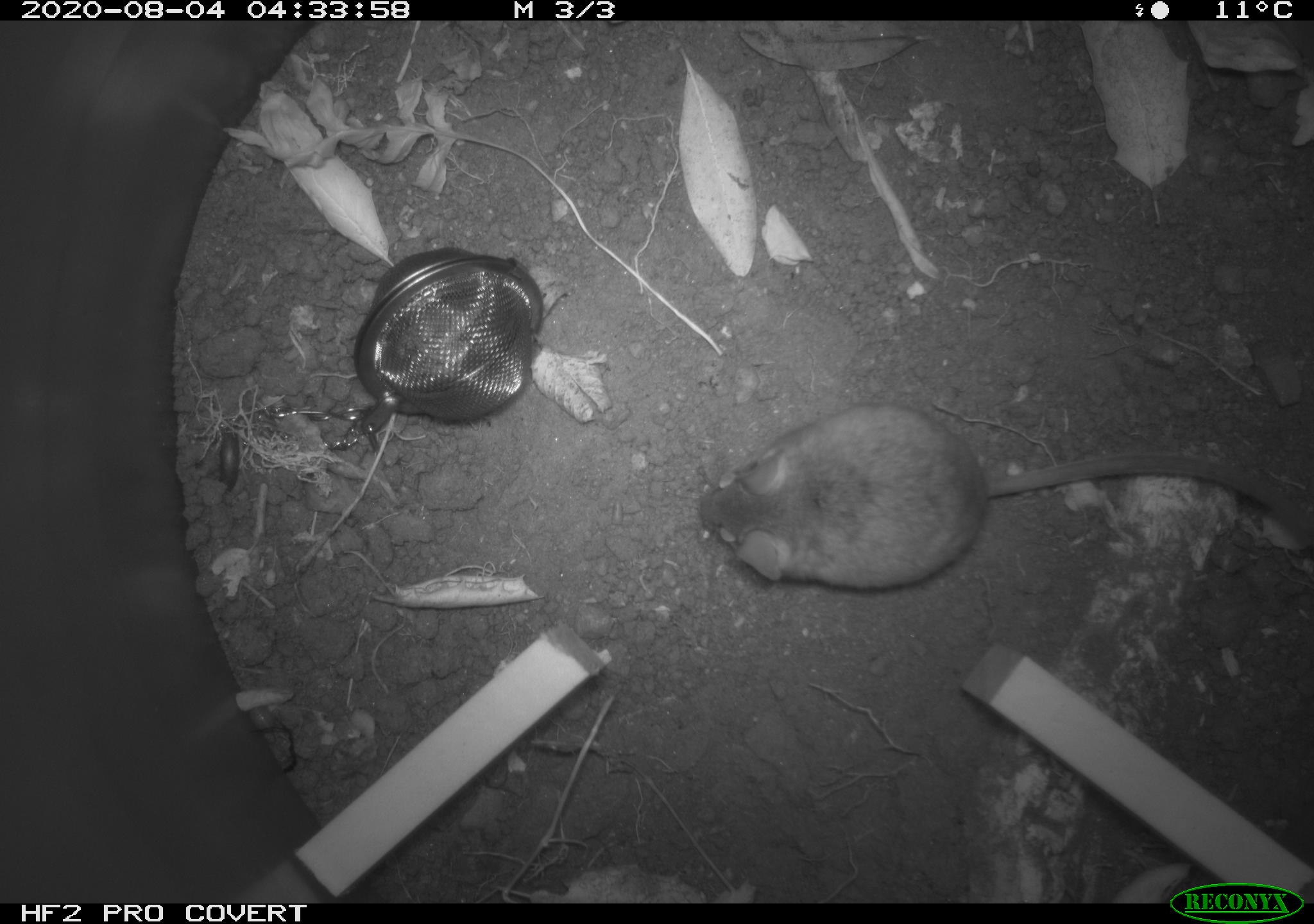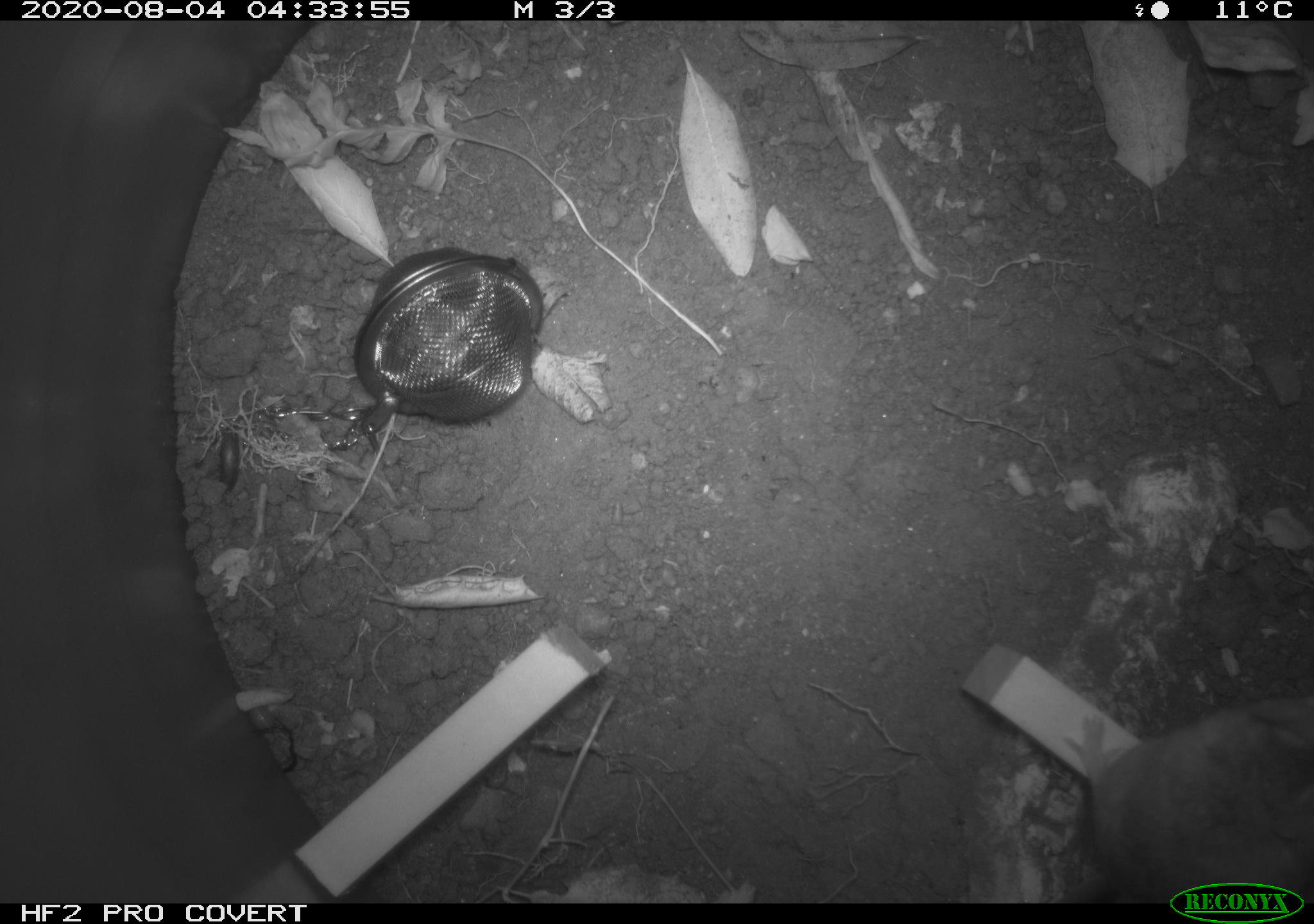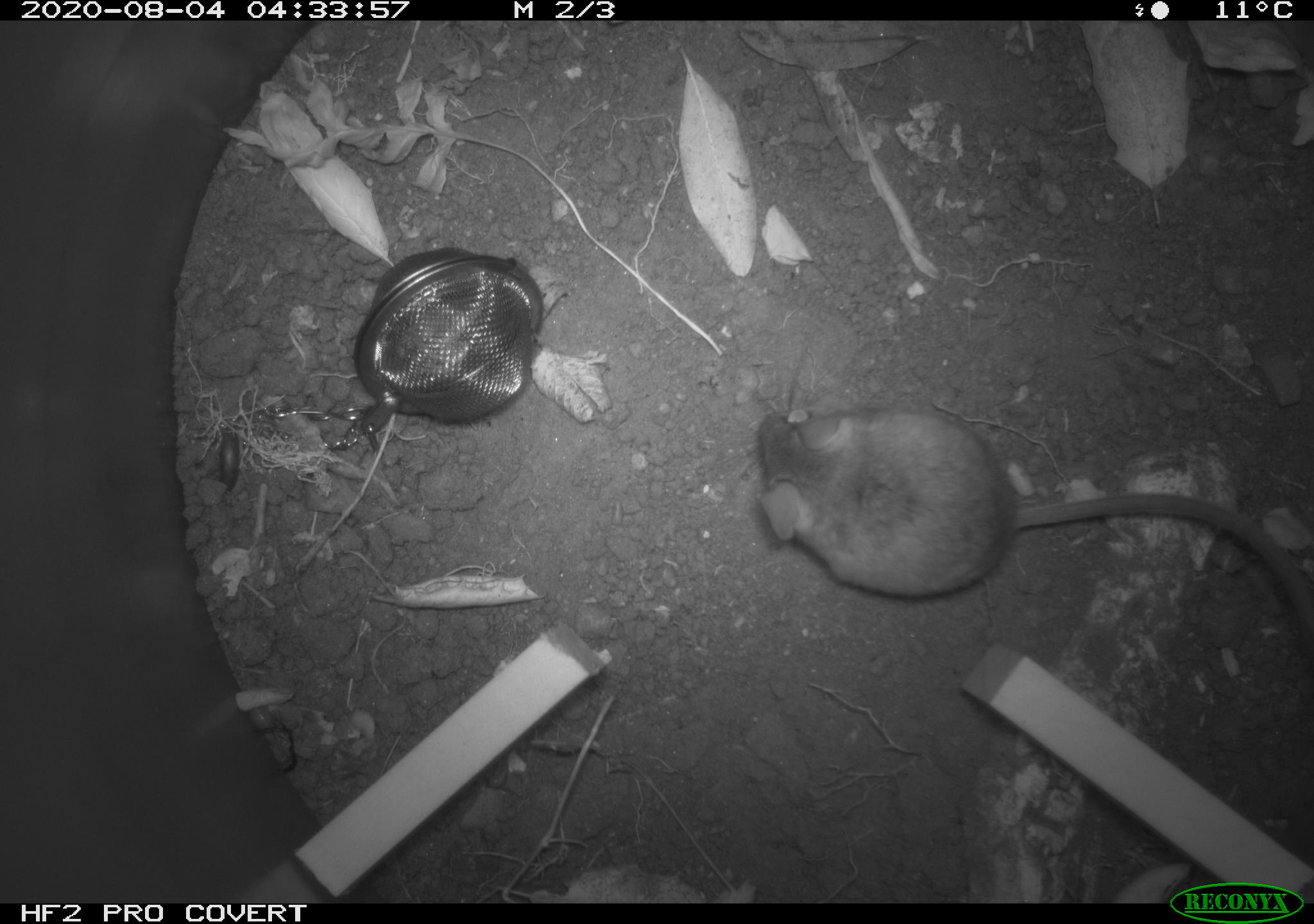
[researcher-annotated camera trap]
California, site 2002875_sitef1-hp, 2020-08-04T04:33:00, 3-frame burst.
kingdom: Animalia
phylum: Chordata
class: Mammalia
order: Rodentia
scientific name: Rodentia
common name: rodent